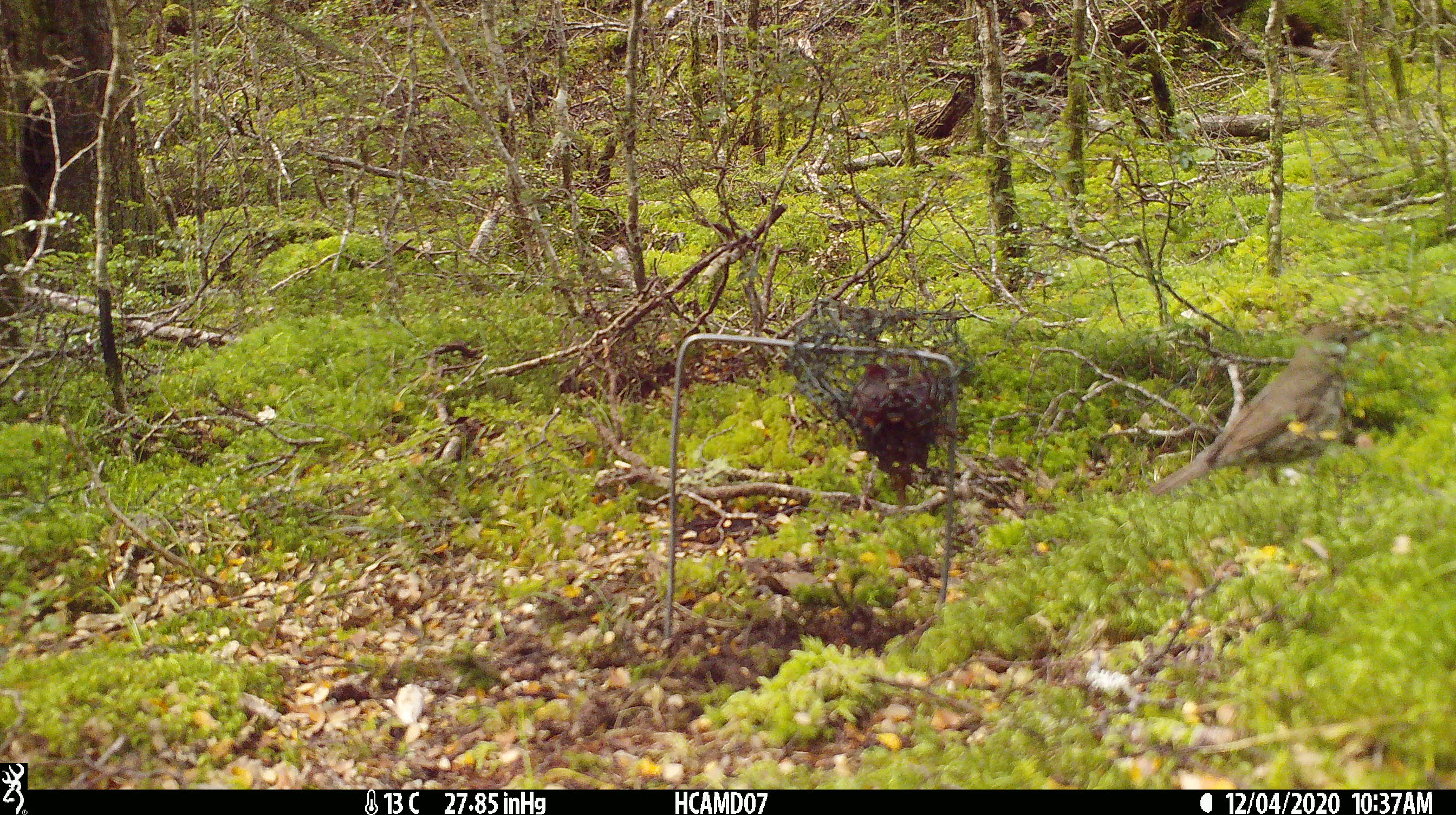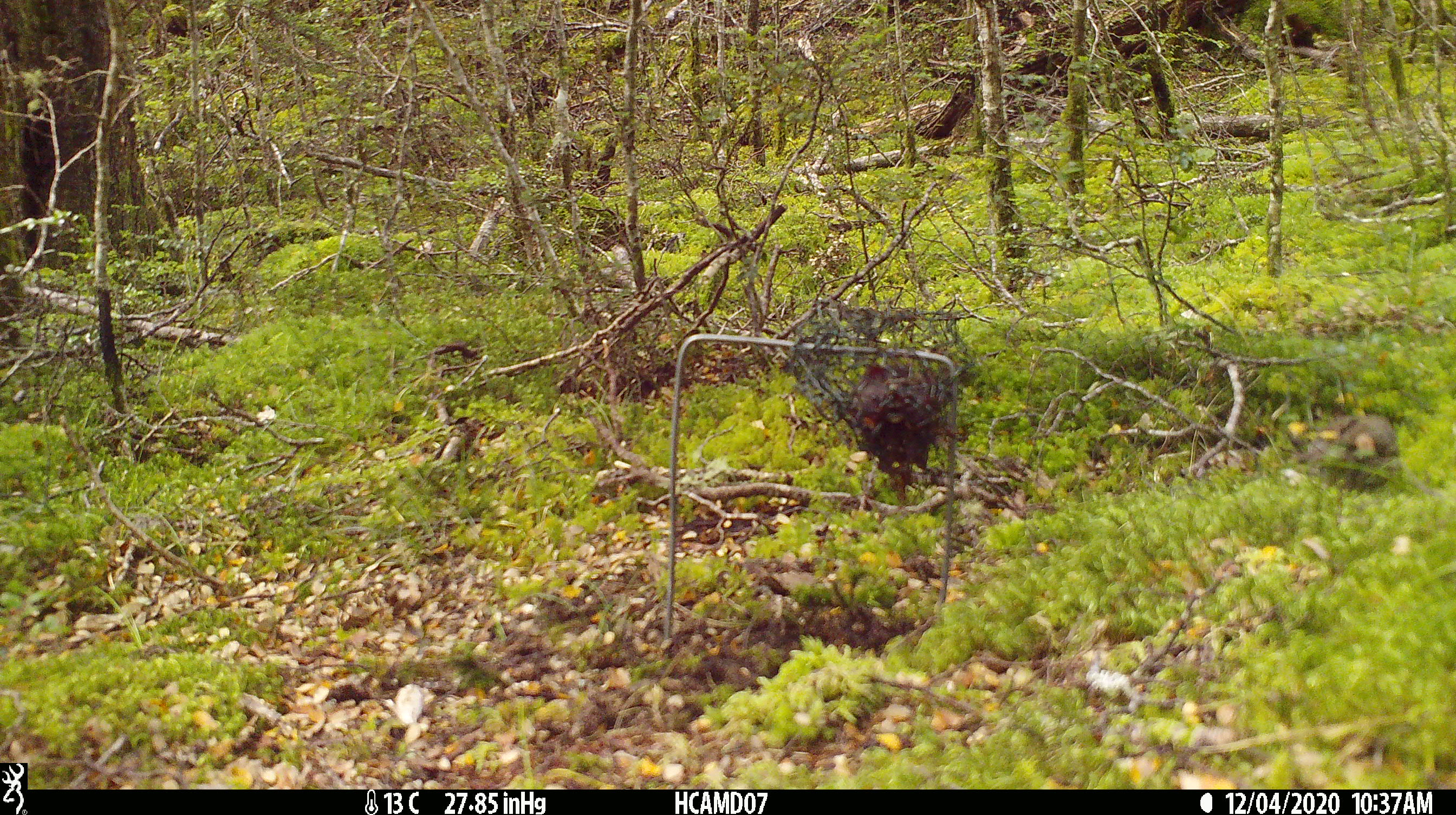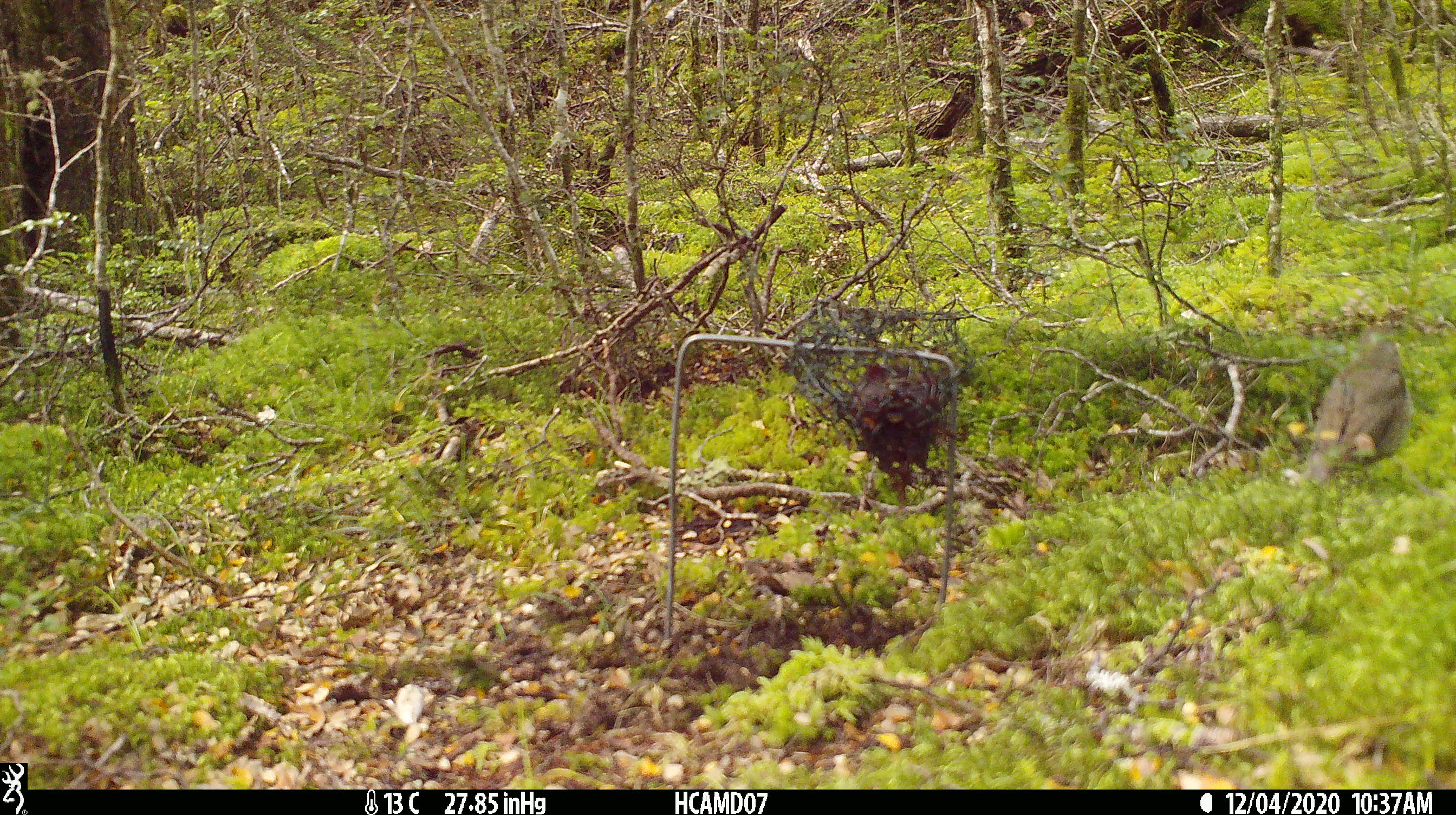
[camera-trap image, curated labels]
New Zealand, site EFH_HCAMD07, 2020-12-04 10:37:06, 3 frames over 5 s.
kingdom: Animalia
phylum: Chordata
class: Aves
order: Passeriformes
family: Turdidae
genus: Turdus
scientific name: Turdus philomelos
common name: song thrush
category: thrush